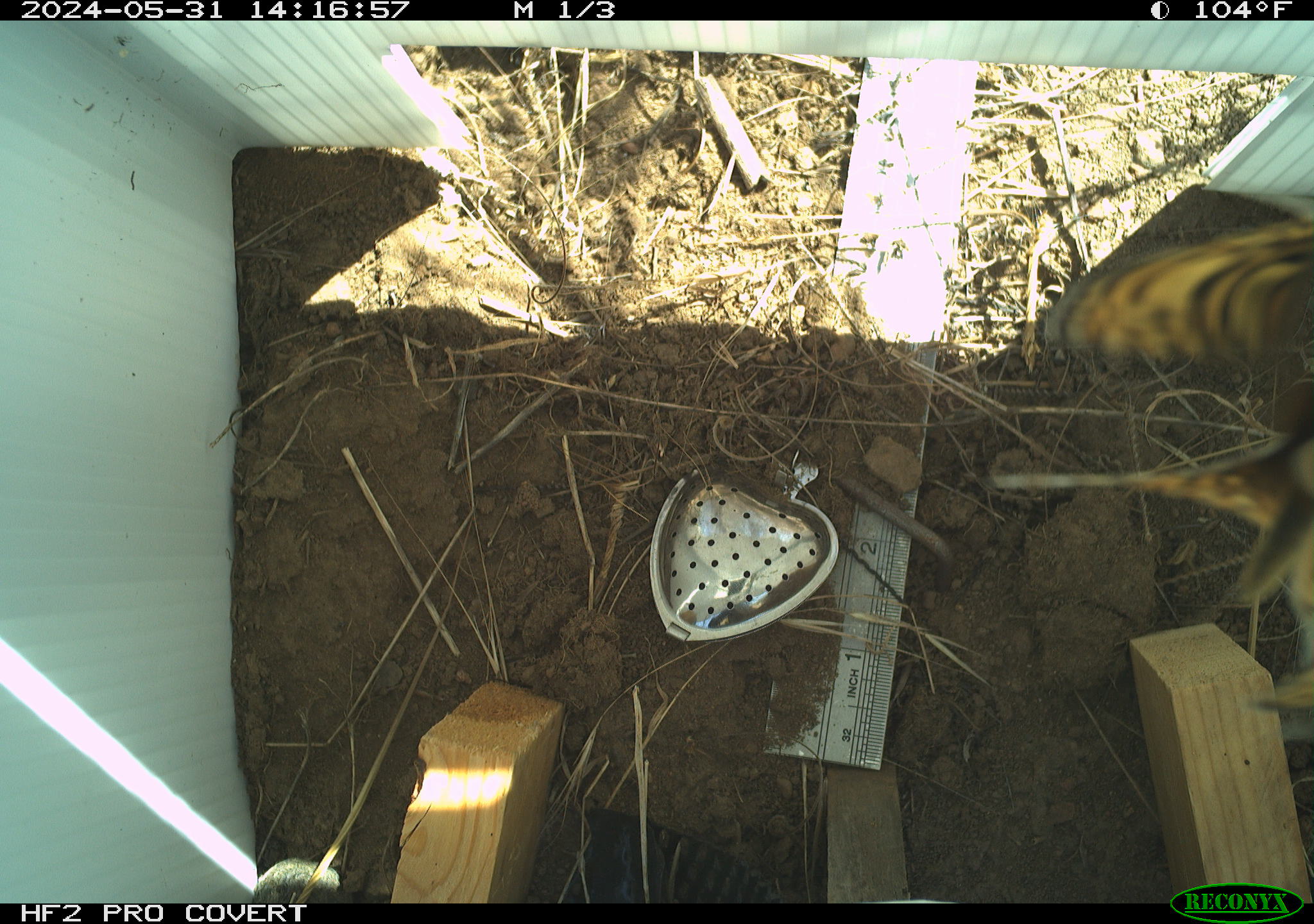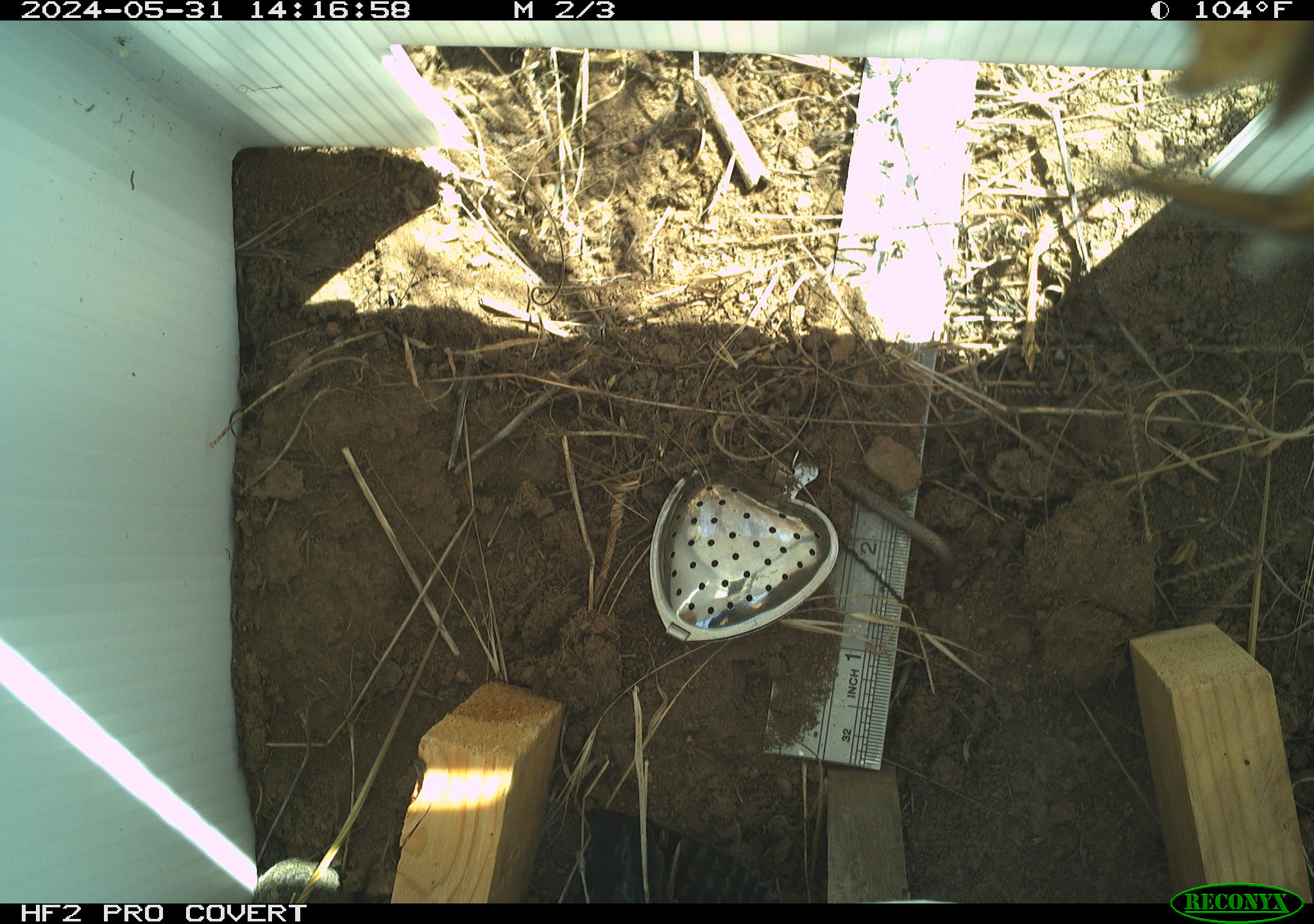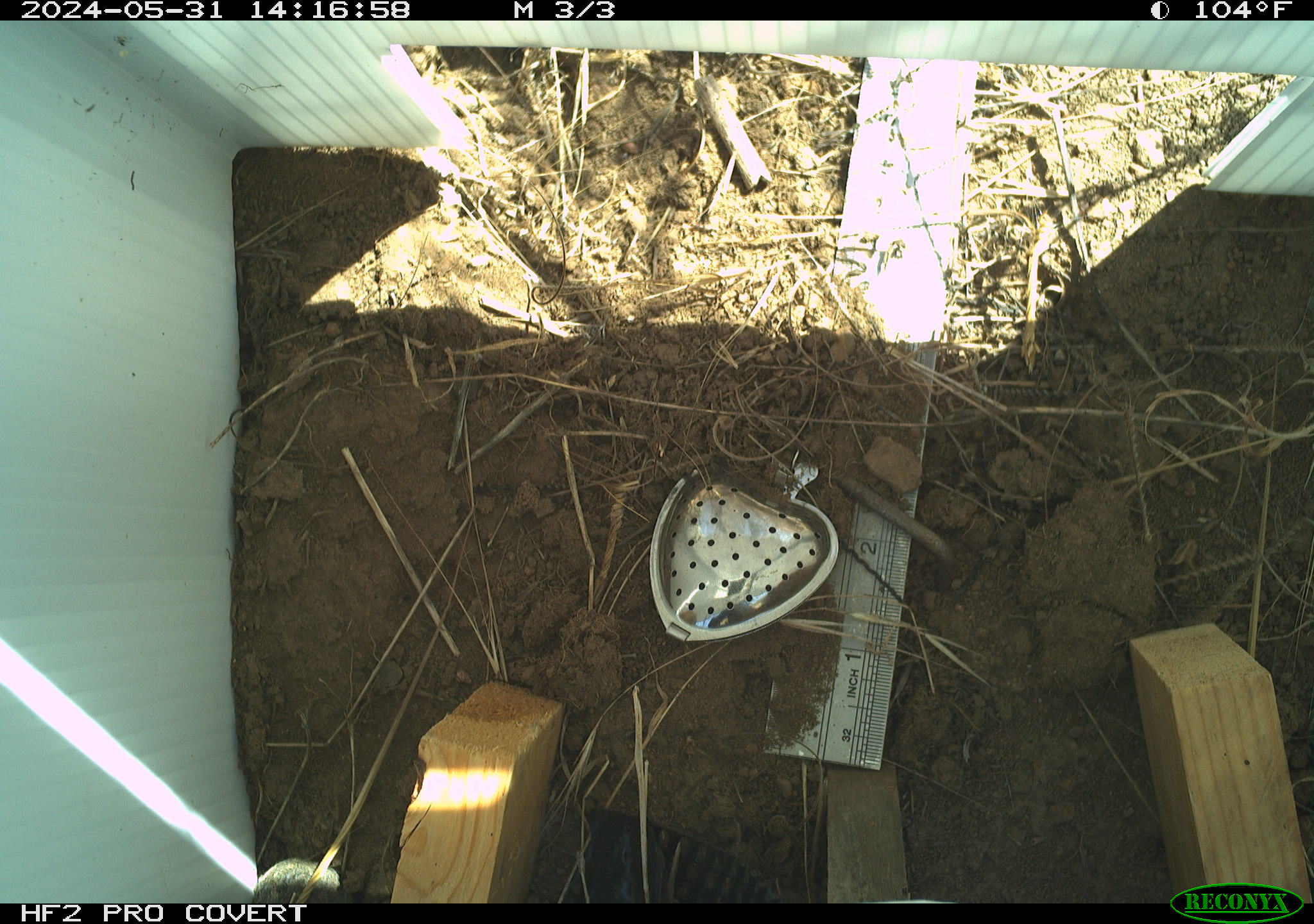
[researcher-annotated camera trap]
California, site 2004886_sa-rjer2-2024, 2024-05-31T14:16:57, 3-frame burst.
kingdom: Animalia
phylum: Arthropoda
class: Insecta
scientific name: Insecta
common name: insect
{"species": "insect (Insecta)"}